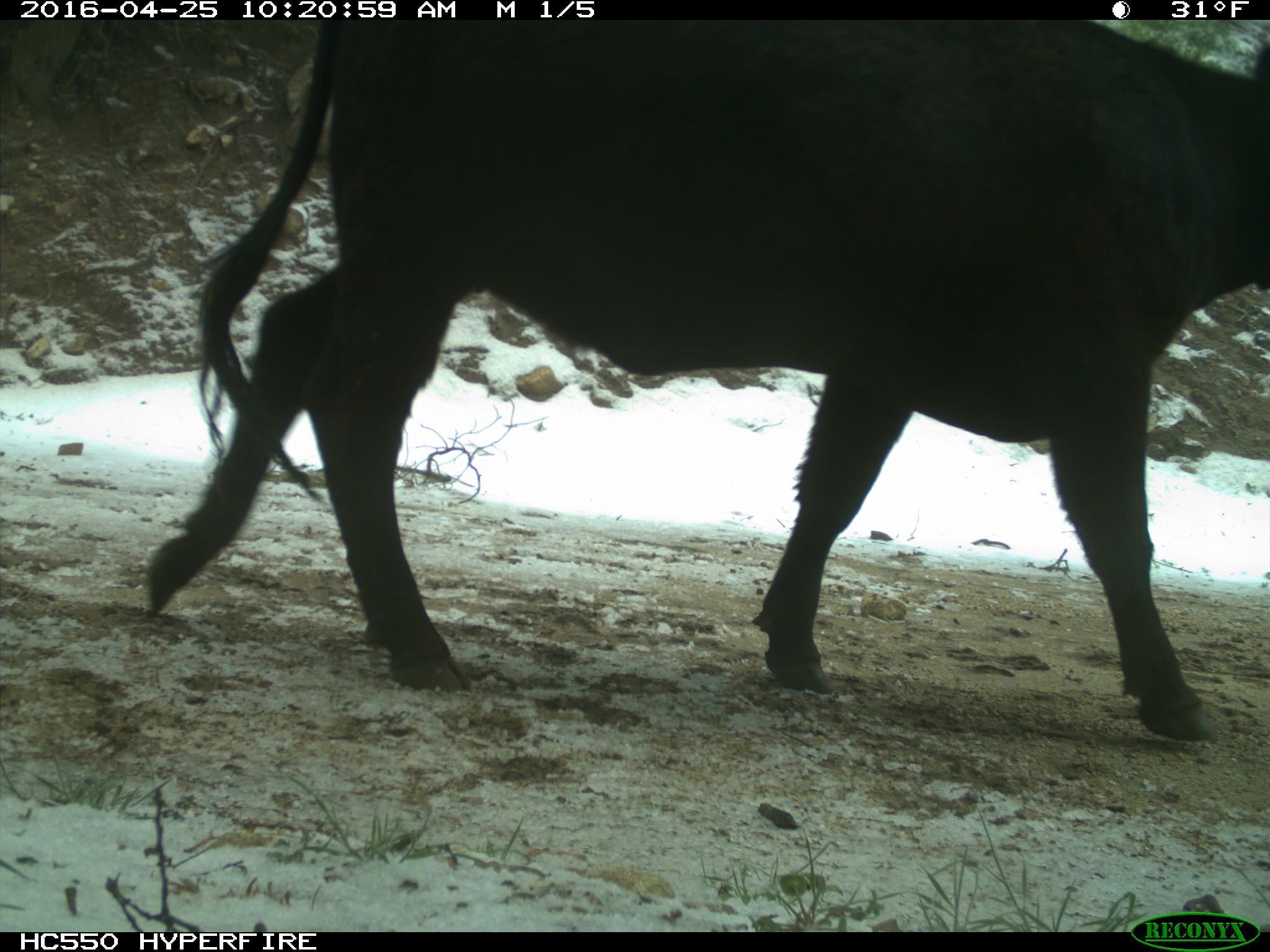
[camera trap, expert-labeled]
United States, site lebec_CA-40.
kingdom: Animalia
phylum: Chordata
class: Mammalia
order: Artiodactyla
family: Bovidae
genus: Bos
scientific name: Bos taurus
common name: domestic cow